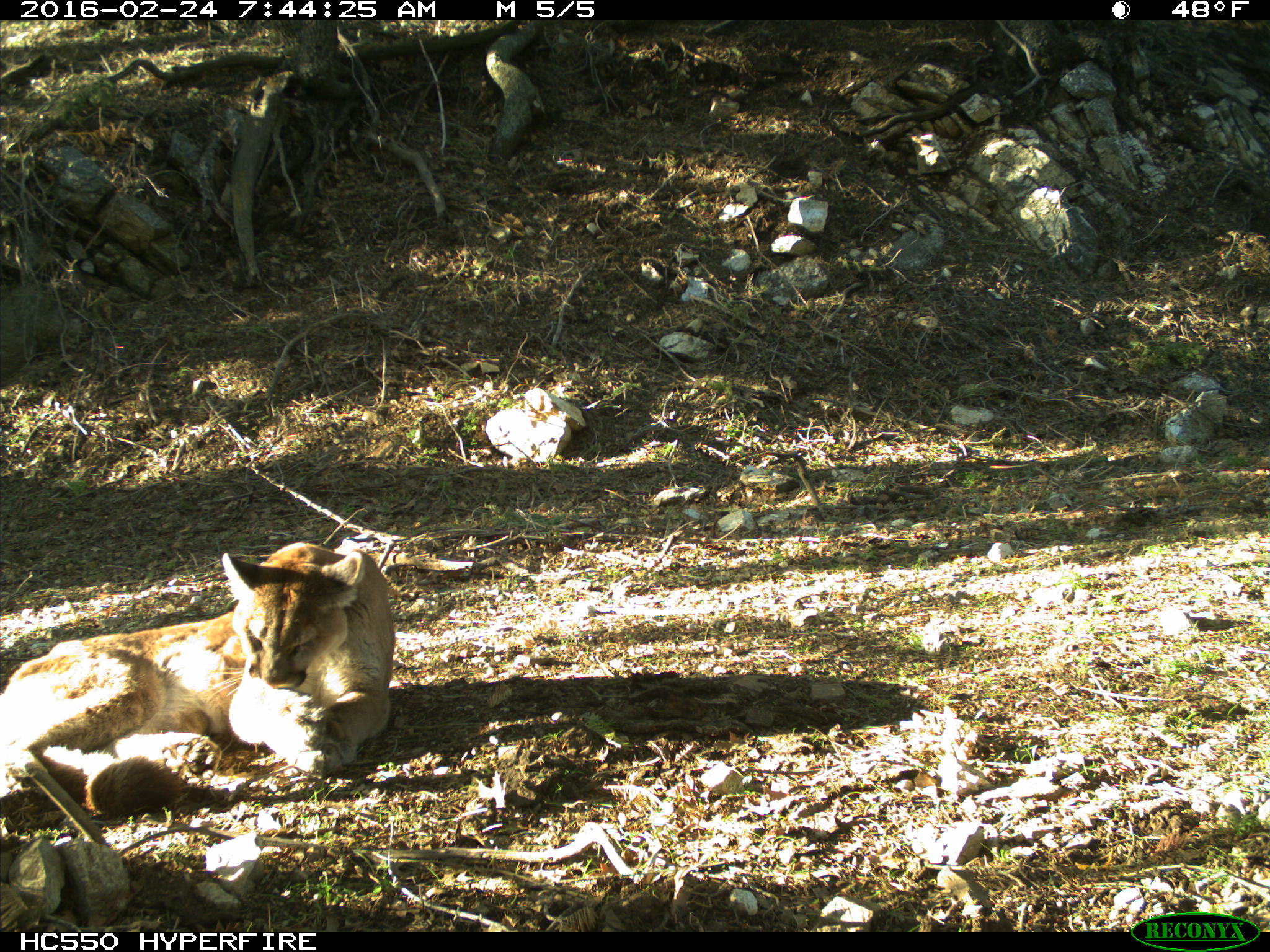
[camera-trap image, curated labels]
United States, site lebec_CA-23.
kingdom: Animalia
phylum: Chordata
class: Mammalia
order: Carnivora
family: Felidae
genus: Puma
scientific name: Puma concolor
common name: mountain lion